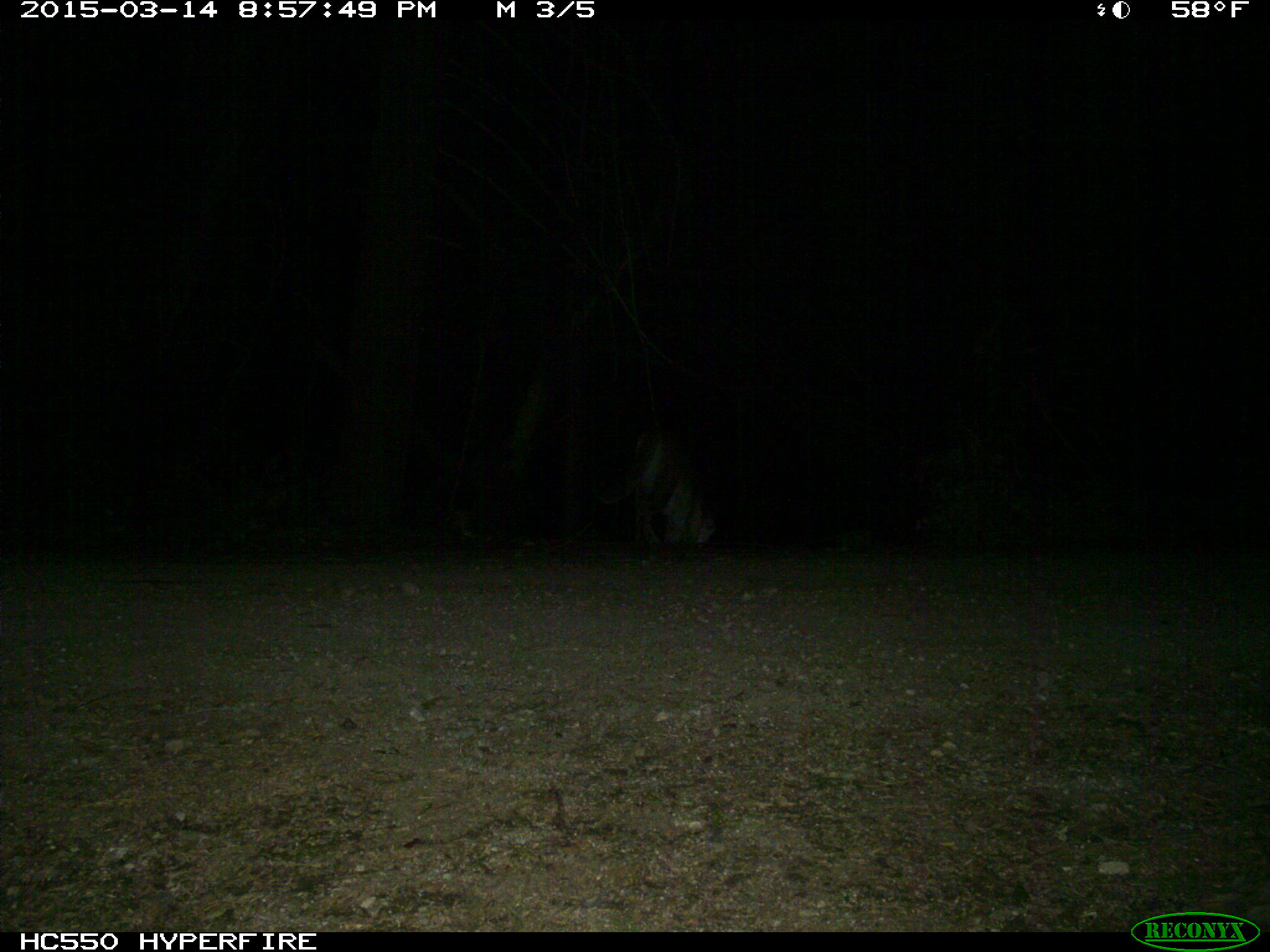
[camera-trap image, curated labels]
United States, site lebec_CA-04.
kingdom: Animalia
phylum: Chordata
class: Mammalia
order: Carnivora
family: Felidae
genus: Puma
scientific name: Puma concolor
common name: mountain lion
Puma concolor (mountain lion).